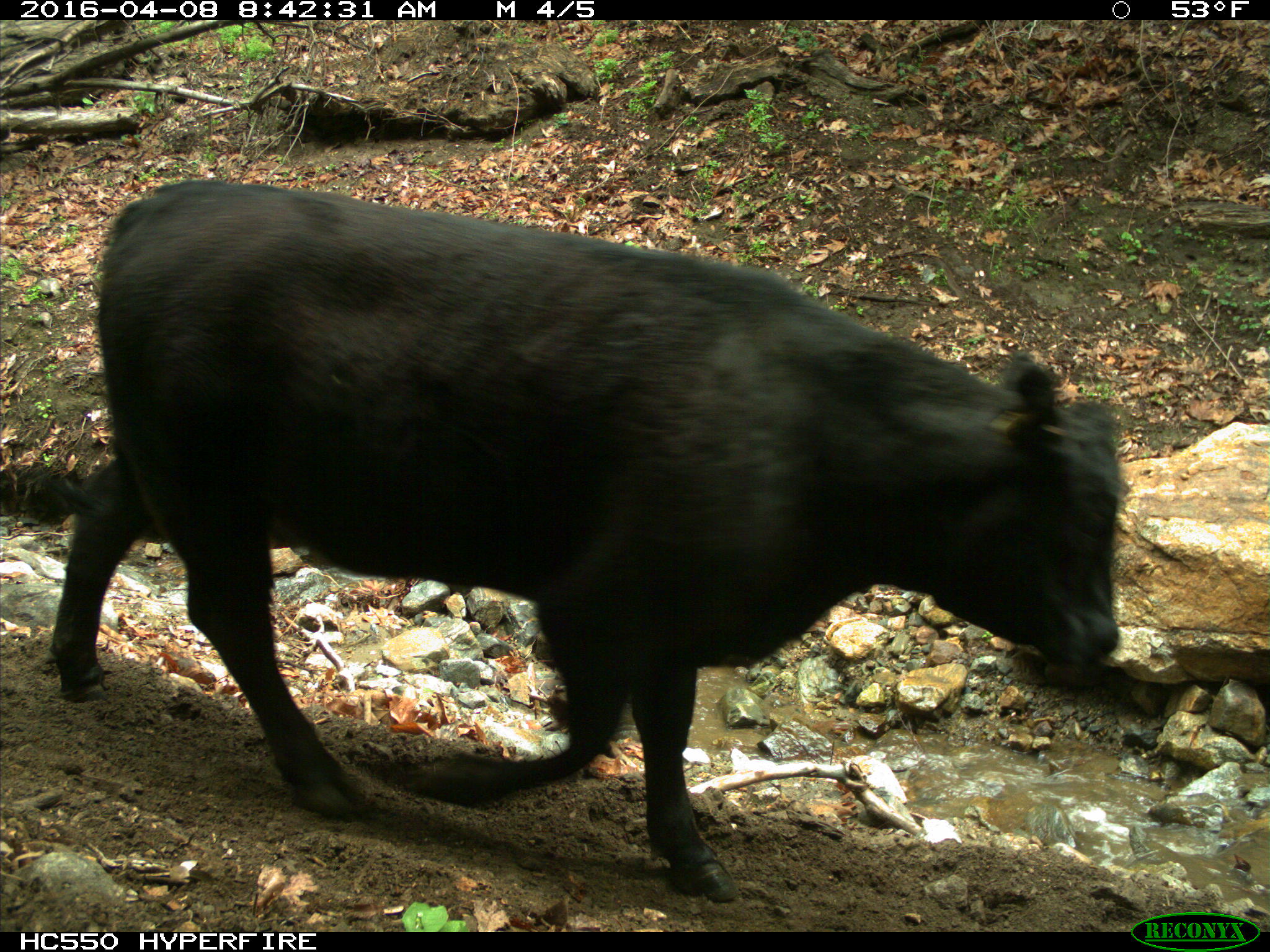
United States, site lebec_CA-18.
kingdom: Animalia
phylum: Chordata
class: Mammalia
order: Artiodactyla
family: Bovidae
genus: Bos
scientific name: Bos taurus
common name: domestic cow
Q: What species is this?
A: Bos taurus (domestic cow).